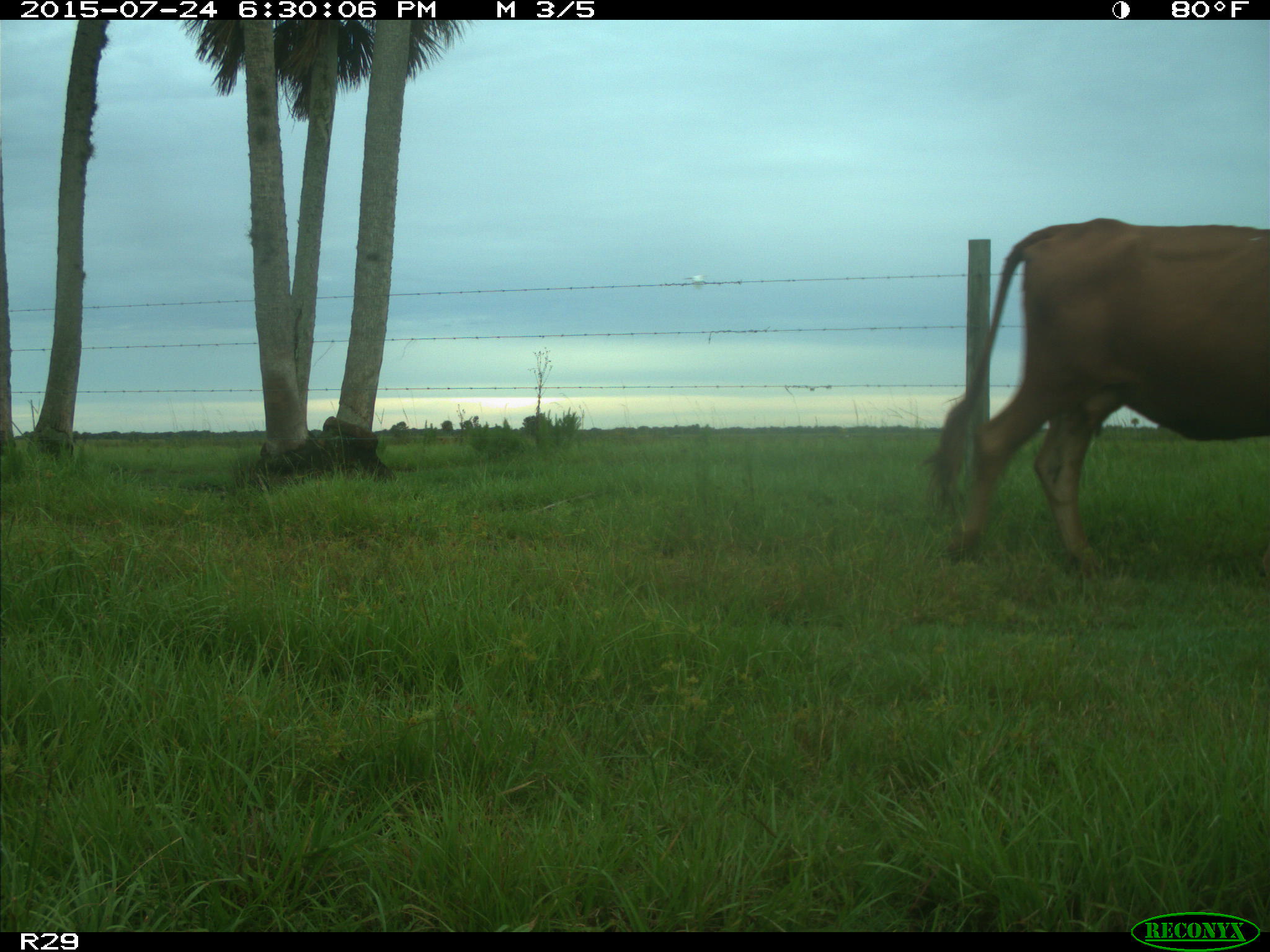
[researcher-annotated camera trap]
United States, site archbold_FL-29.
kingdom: Animalia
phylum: Chordata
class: Mammalia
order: Artiodactyla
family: Bovidae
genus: Bos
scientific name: Bos taurus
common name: domestic cow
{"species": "Bos taurus (domestic cow)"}